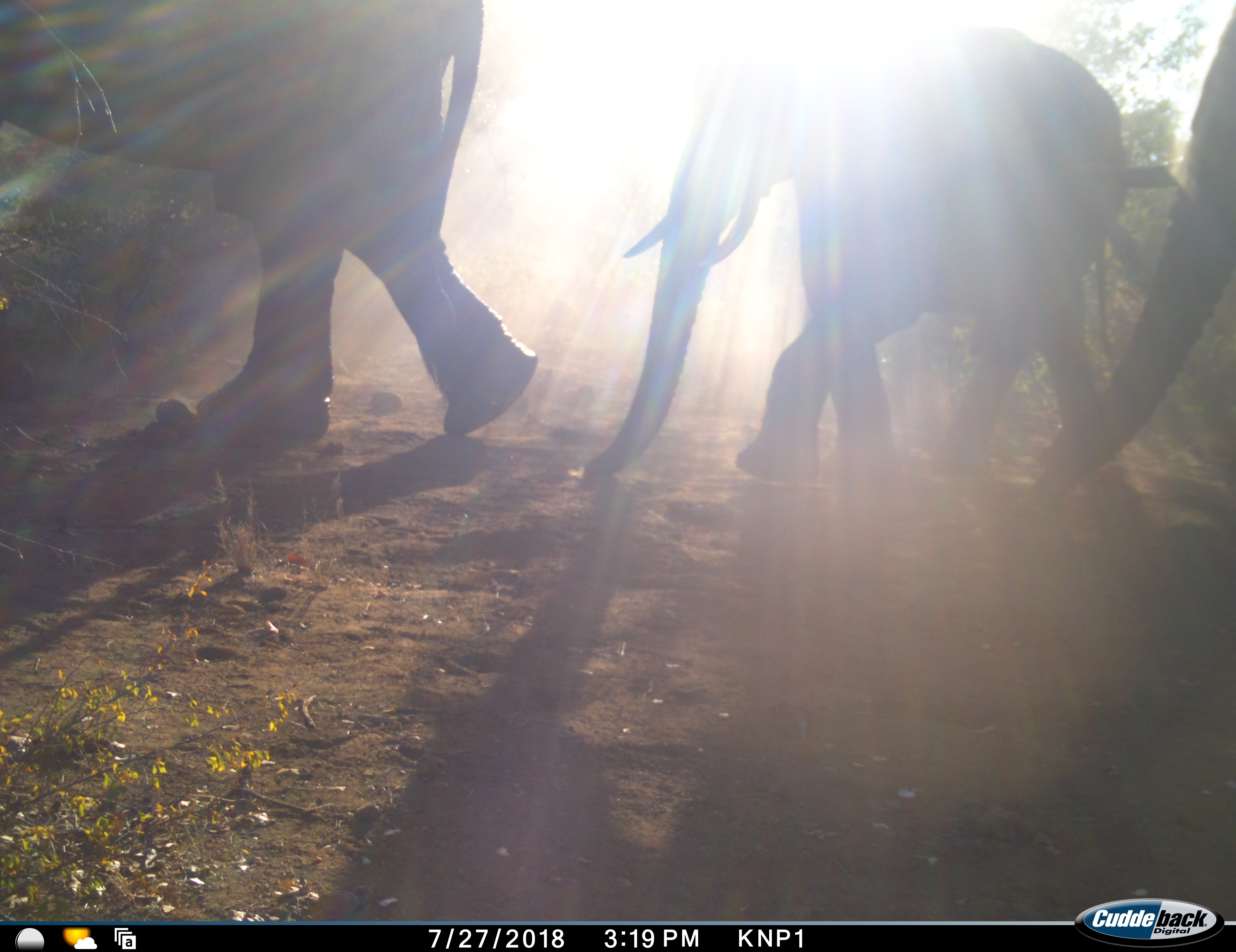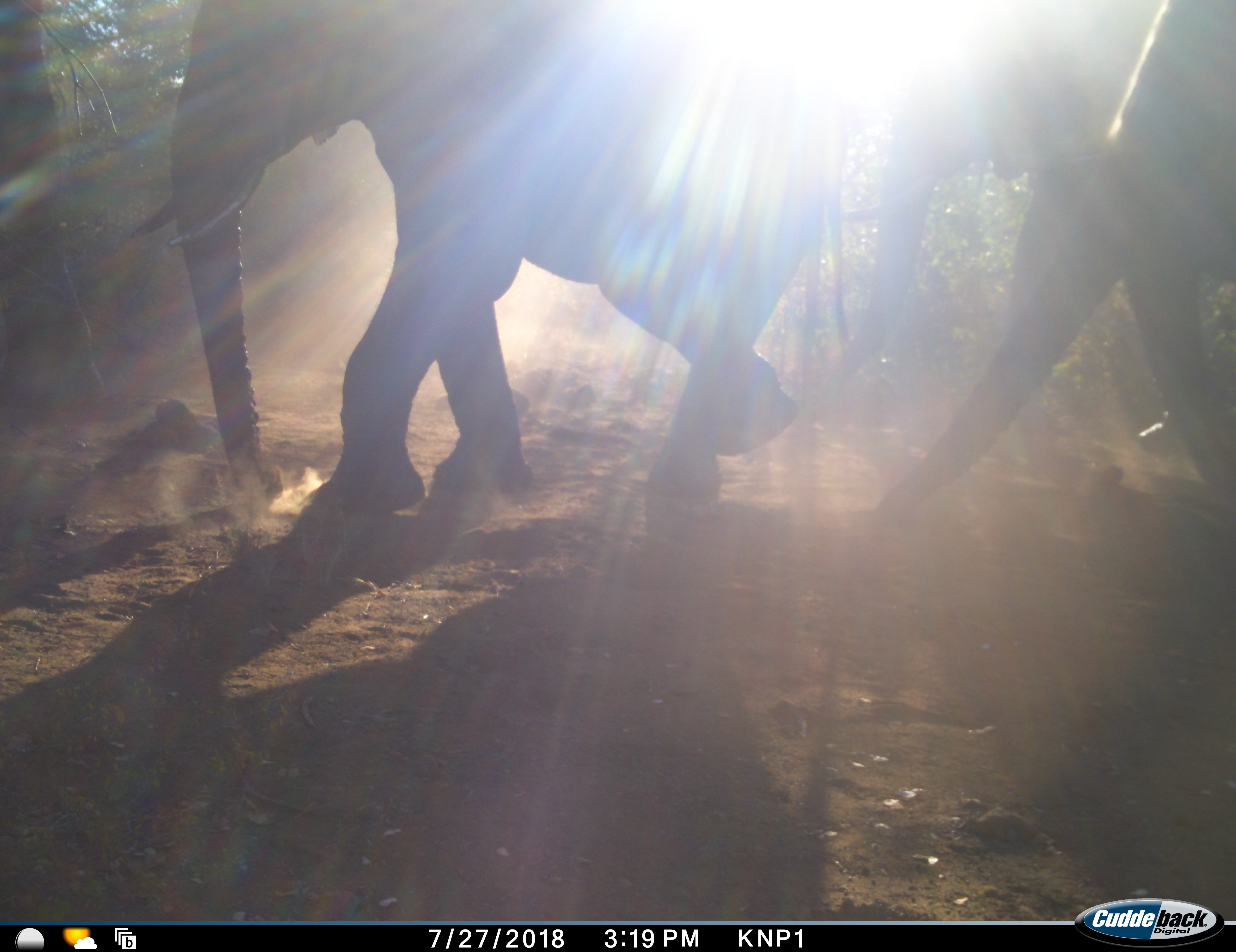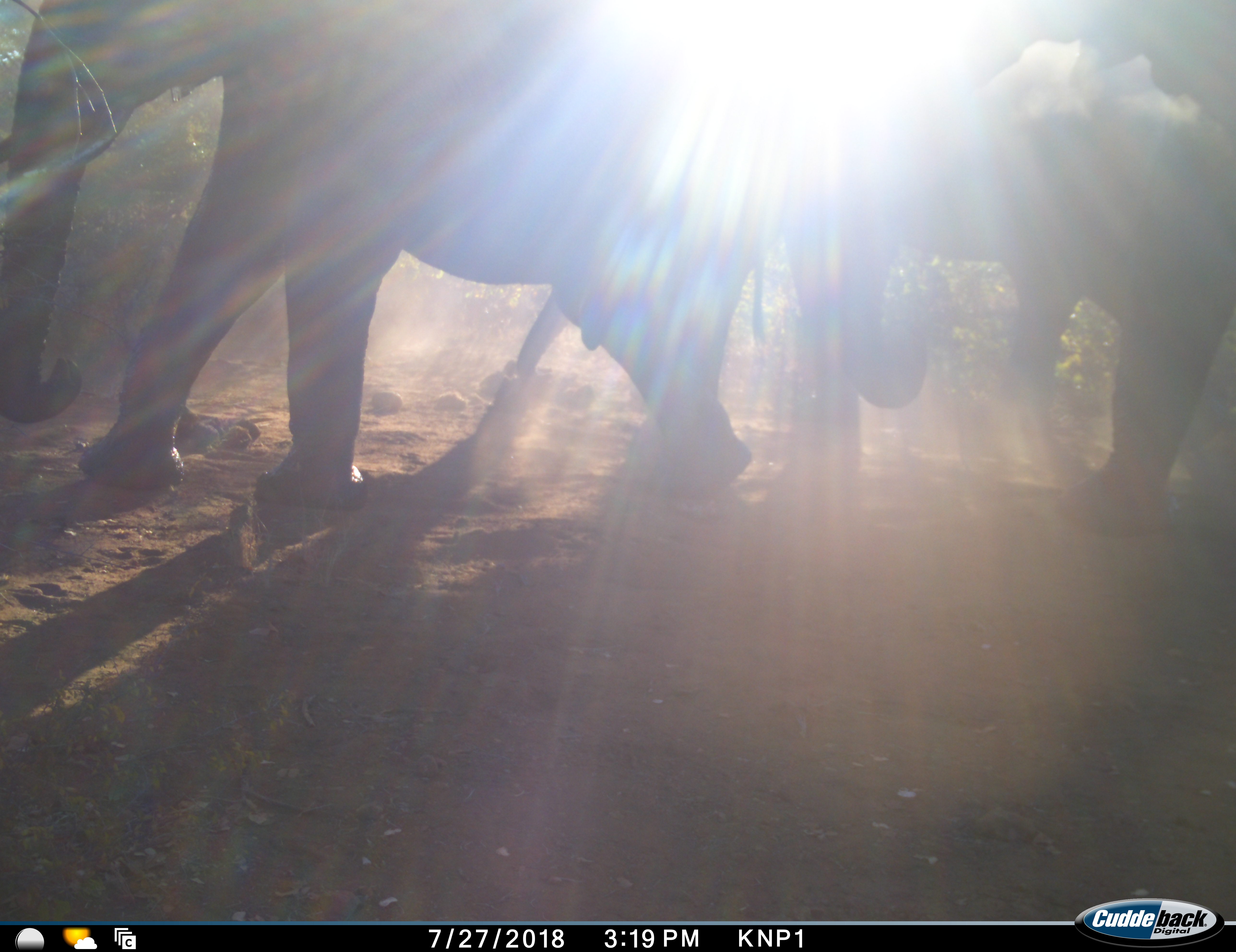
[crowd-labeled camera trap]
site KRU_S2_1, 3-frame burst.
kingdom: Animalia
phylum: Chordata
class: Mammalia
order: Proboscidea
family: Elephantidae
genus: Loxodonta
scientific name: Loxodonta africana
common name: african bush elephant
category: elephant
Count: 4.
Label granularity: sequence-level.